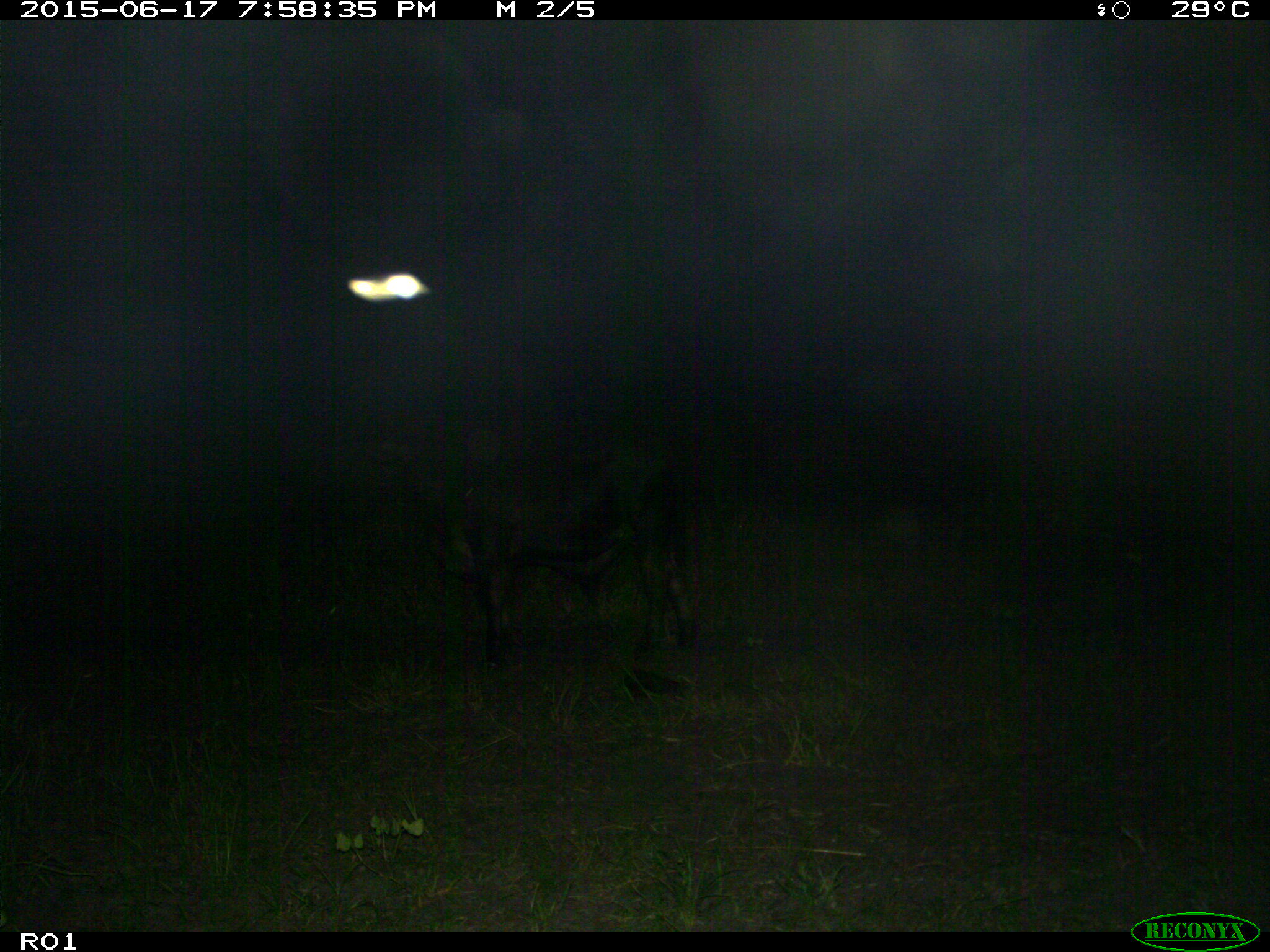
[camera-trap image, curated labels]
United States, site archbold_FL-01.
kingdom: Animalia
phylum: Chordata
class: Mammalia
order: Artiodactyla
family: Bovidae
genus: Bos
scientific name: Bos taurus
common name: domestic cow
Bos taurus (domestic cow).